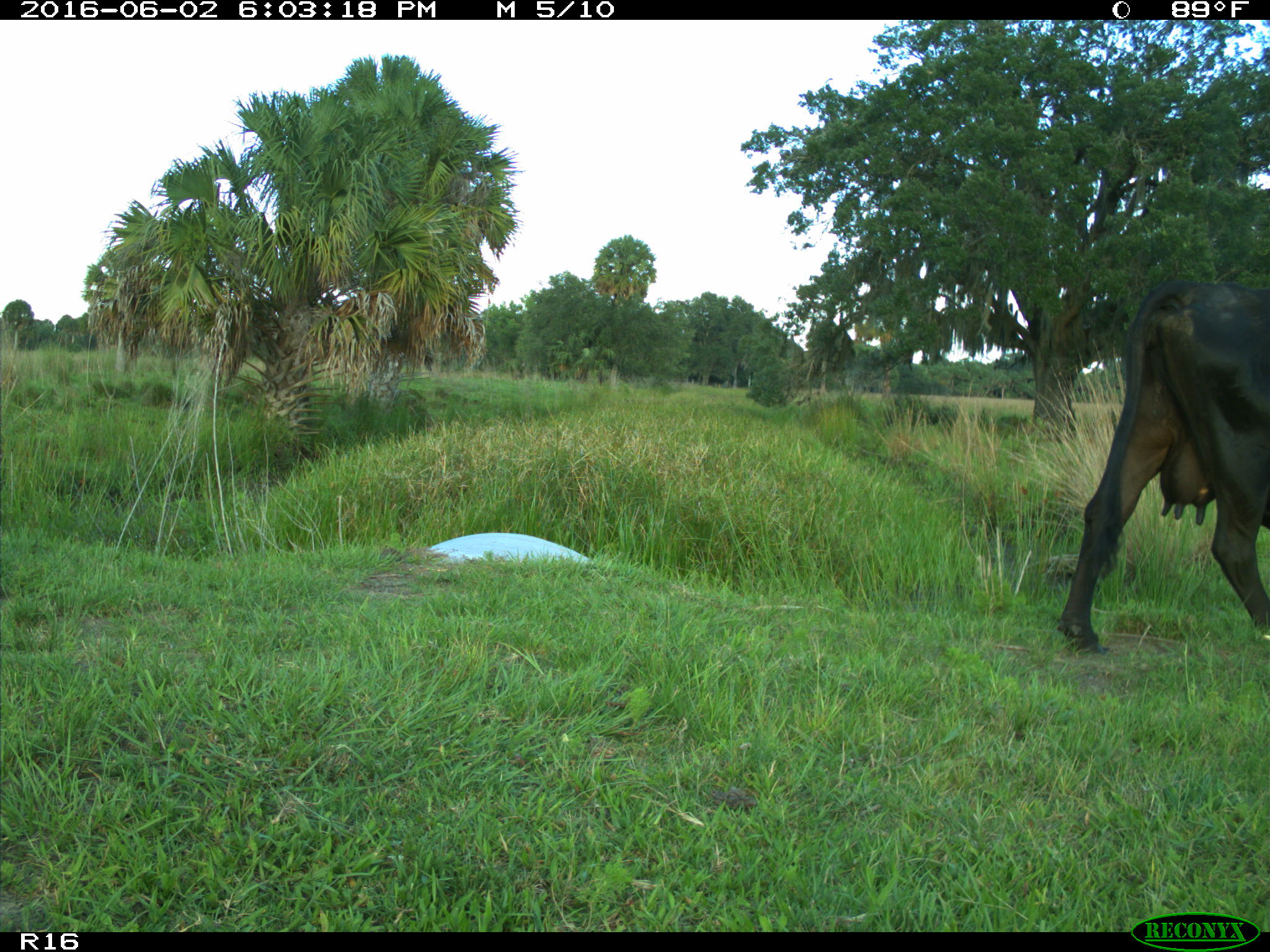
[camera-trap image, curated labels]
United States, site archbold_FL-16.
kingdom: Animalia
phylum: Chordata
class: Mammalia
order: Artiodactyla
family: Bovidae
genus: Bos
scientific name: Bos taurus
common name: domestic cow